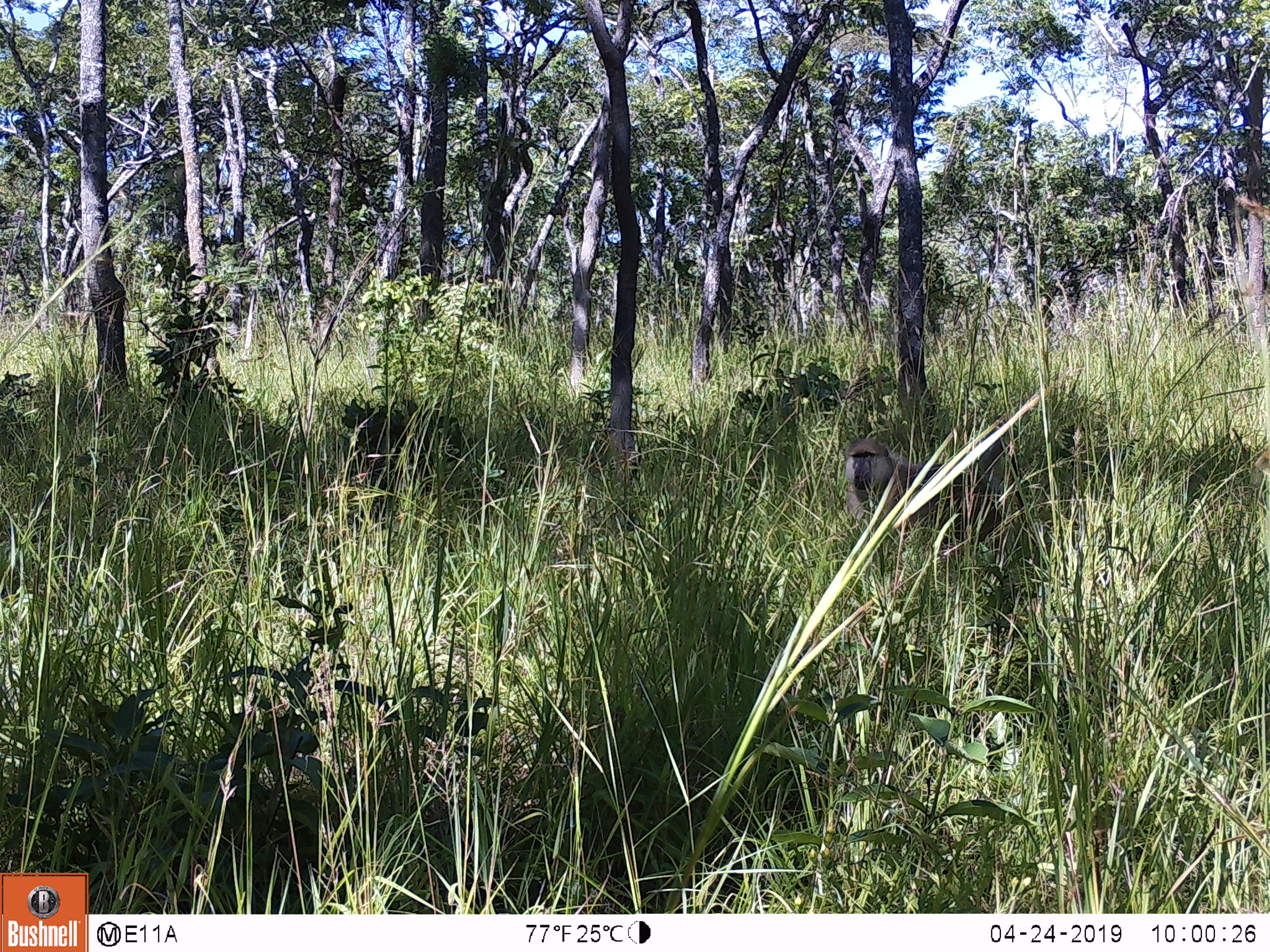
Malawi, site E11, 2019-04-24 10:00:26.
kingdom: Animalia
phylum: Chordata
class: Mammalia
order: Primates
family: Cercopithecidae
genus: Papio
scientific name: Papio cynocephalus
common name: yellow baboon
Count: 1.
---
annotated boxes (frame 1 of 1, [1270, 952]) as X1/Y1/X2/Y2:
yellow baboon: 832/434/1008/556